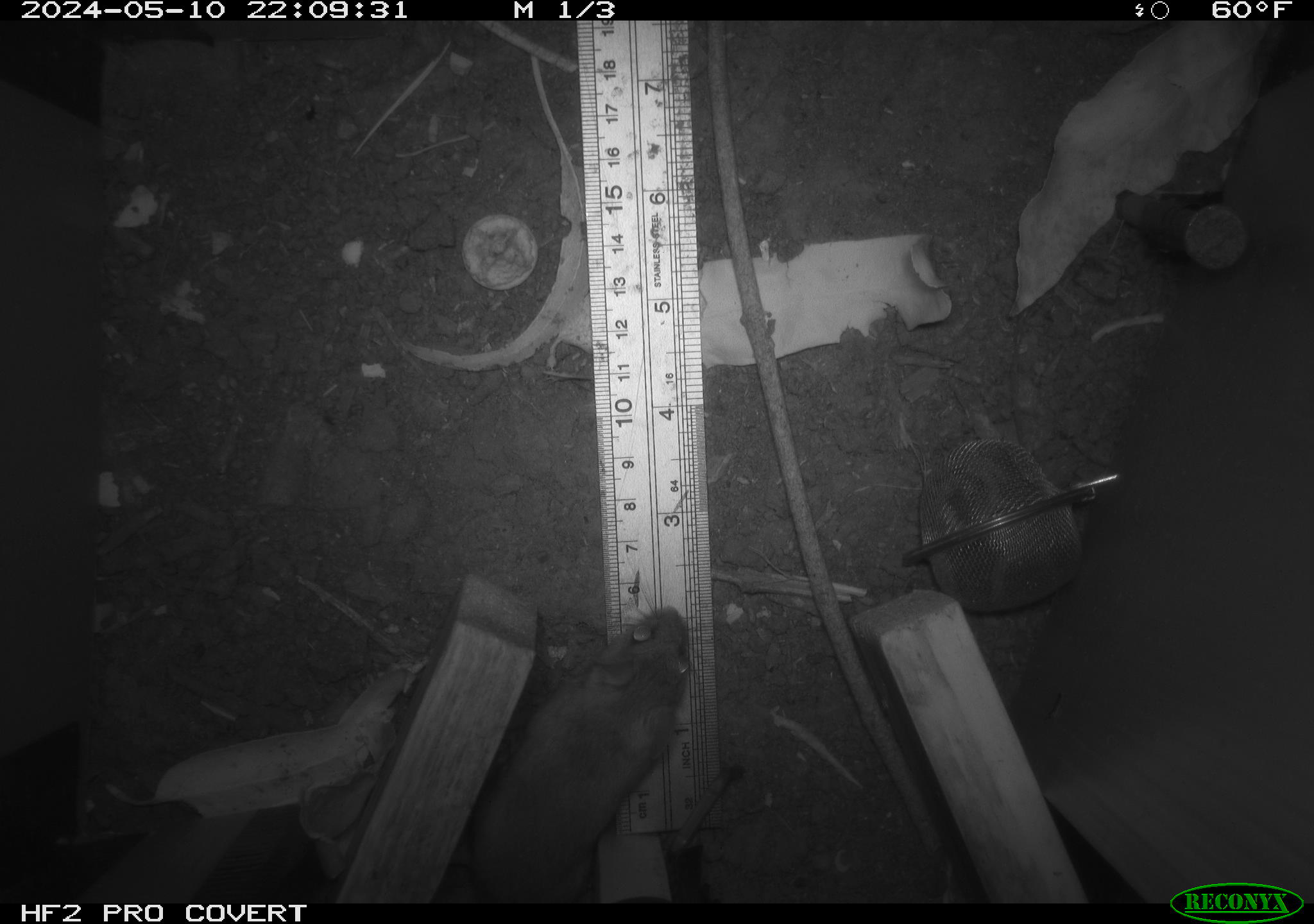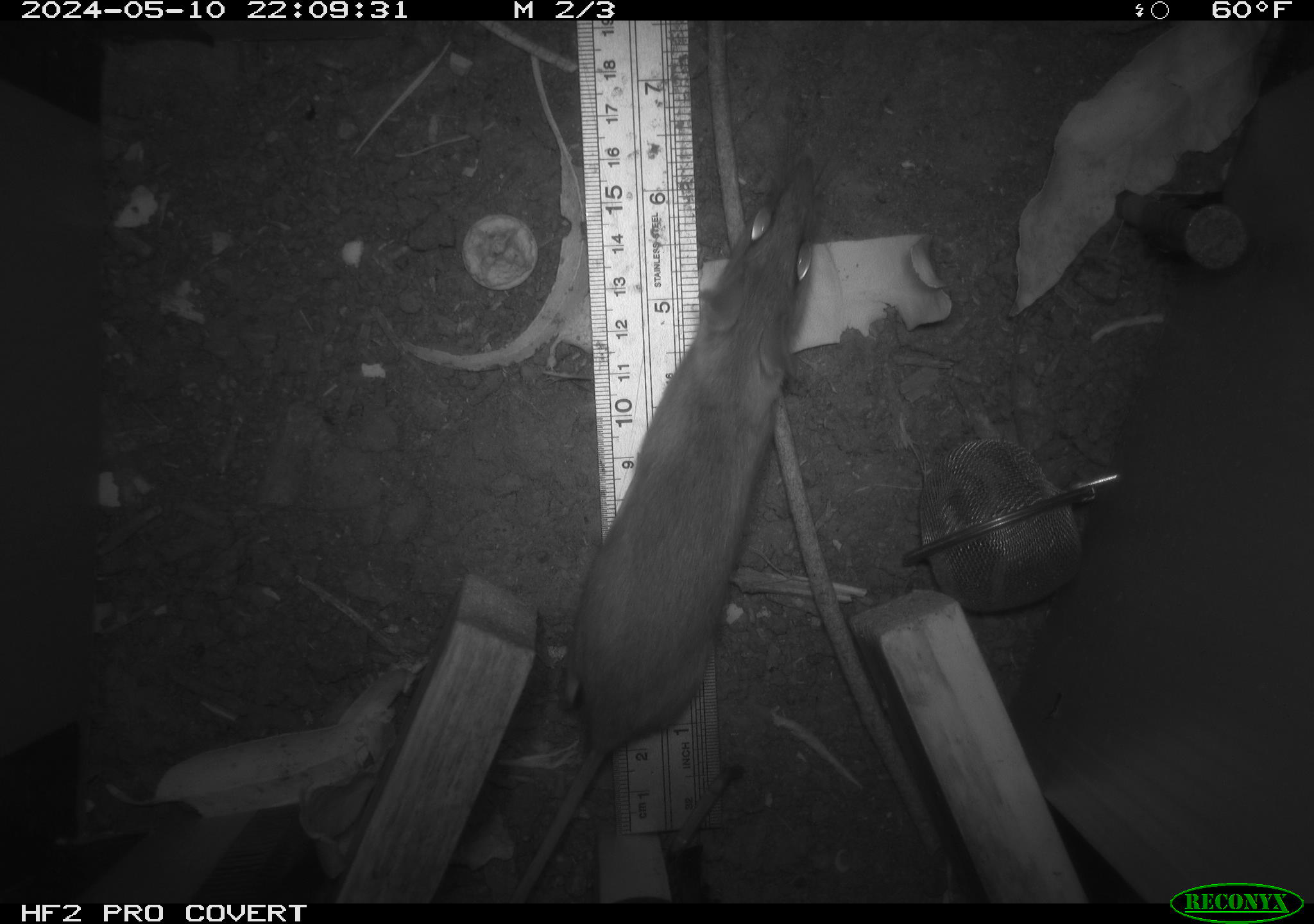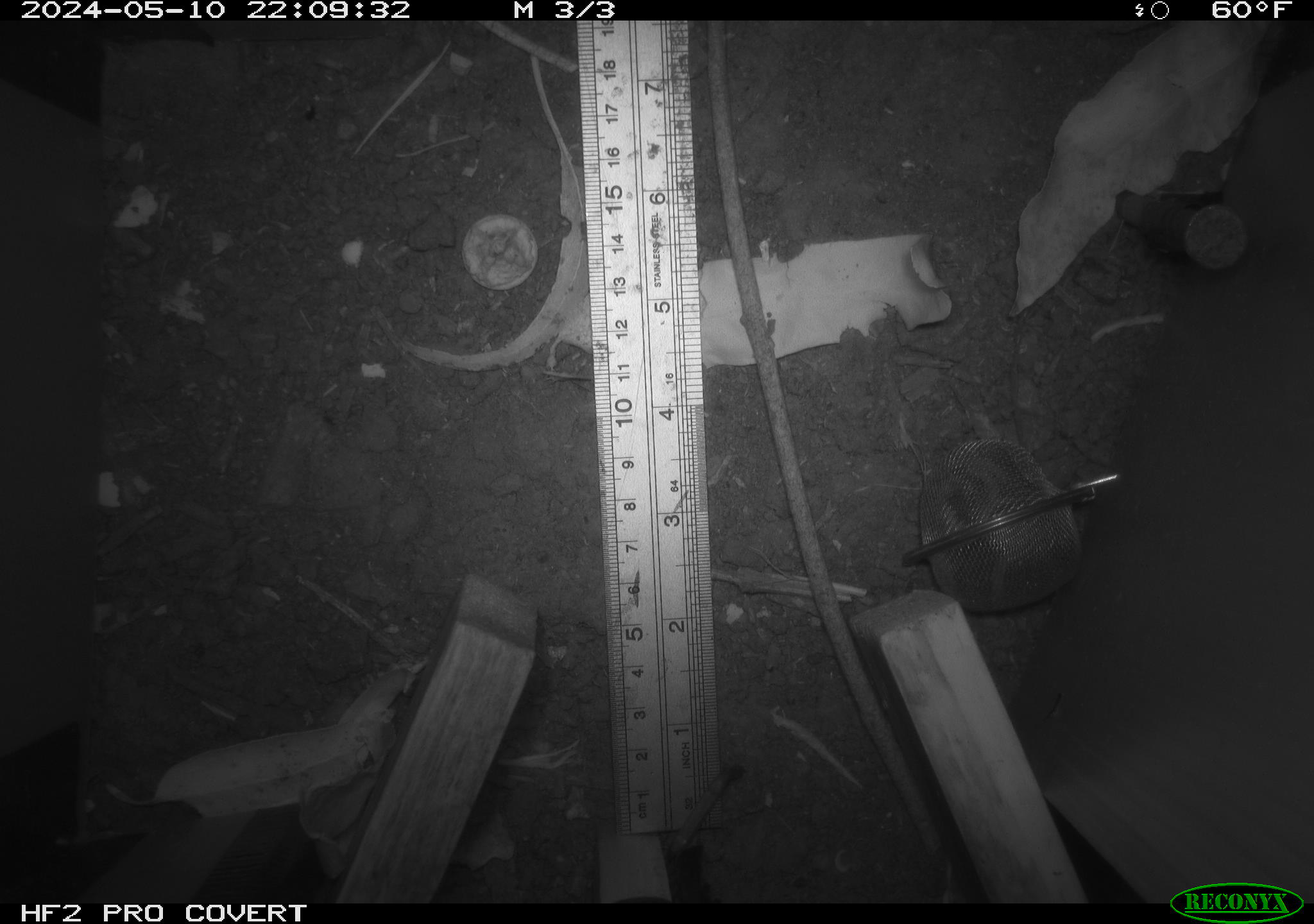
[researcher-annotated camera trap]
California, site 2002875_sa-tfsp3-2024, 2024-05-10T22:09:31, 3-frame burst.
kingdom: Animalia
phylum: Chordata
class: Mammalia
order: Rodentia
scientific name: Rodentia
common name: mouse species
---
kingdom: Animalia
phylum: Chordata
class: Mammalia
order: Rodentia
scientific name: Rodentia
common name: rodent